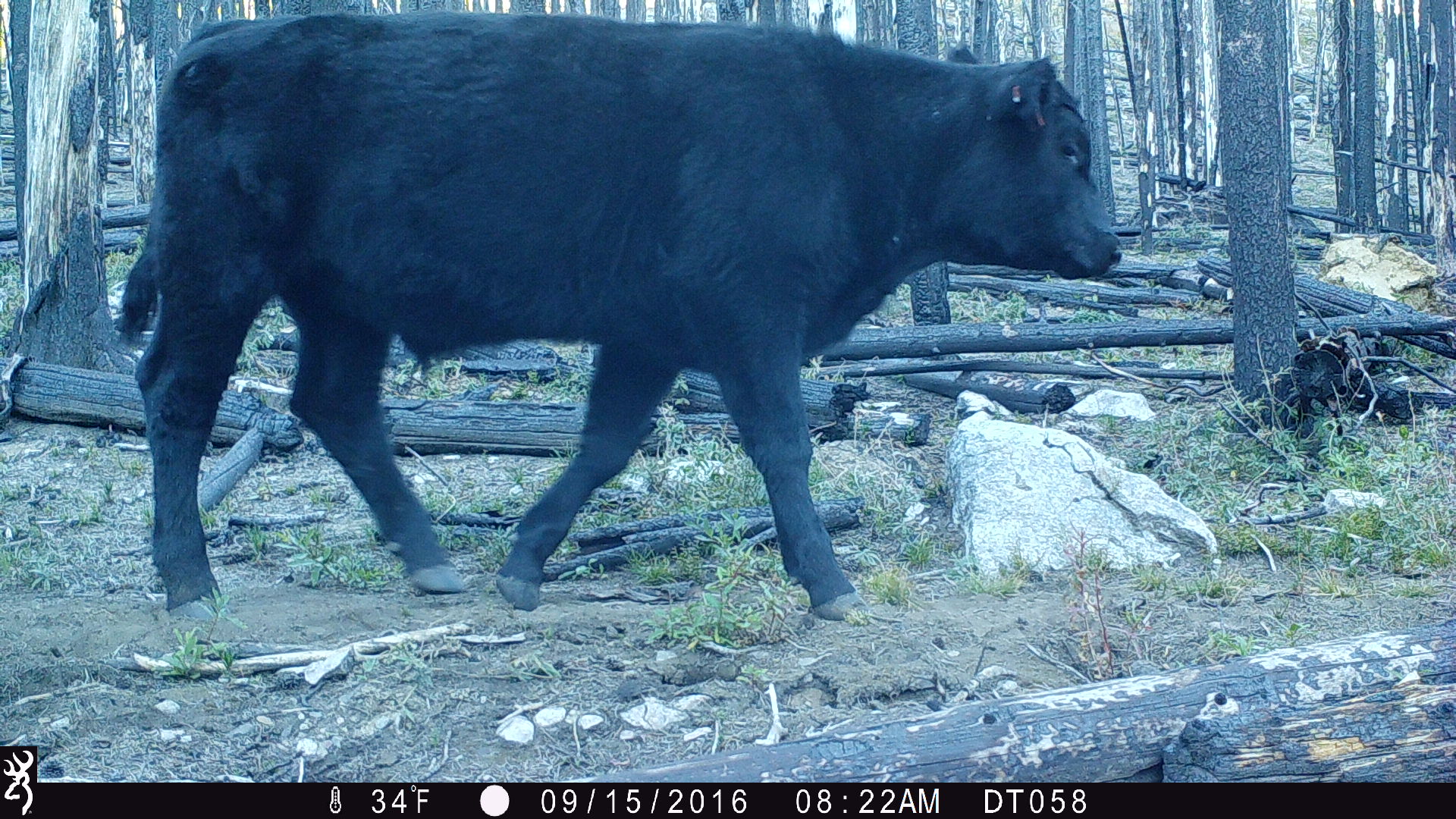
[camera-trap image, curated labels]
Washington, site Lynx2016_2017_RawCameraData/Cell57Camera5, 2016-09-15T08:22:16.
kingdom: Animalia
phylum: Chordata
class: Mammalia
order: Artiodactyla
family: Bovidae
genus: Bos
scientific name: Bos taurus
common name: domestic cattle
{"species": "domestic cattle (Bos taurus)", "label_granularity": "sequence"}